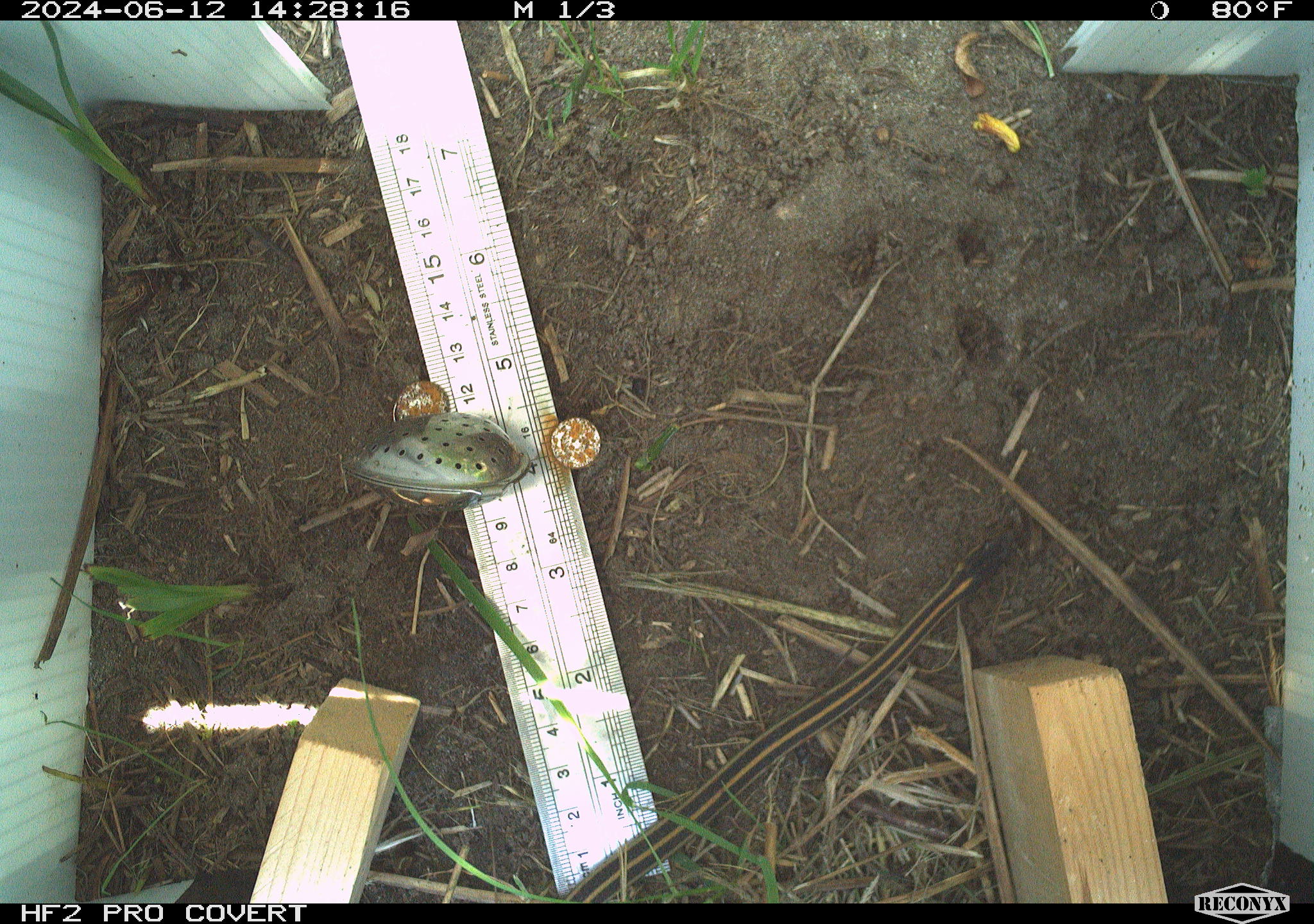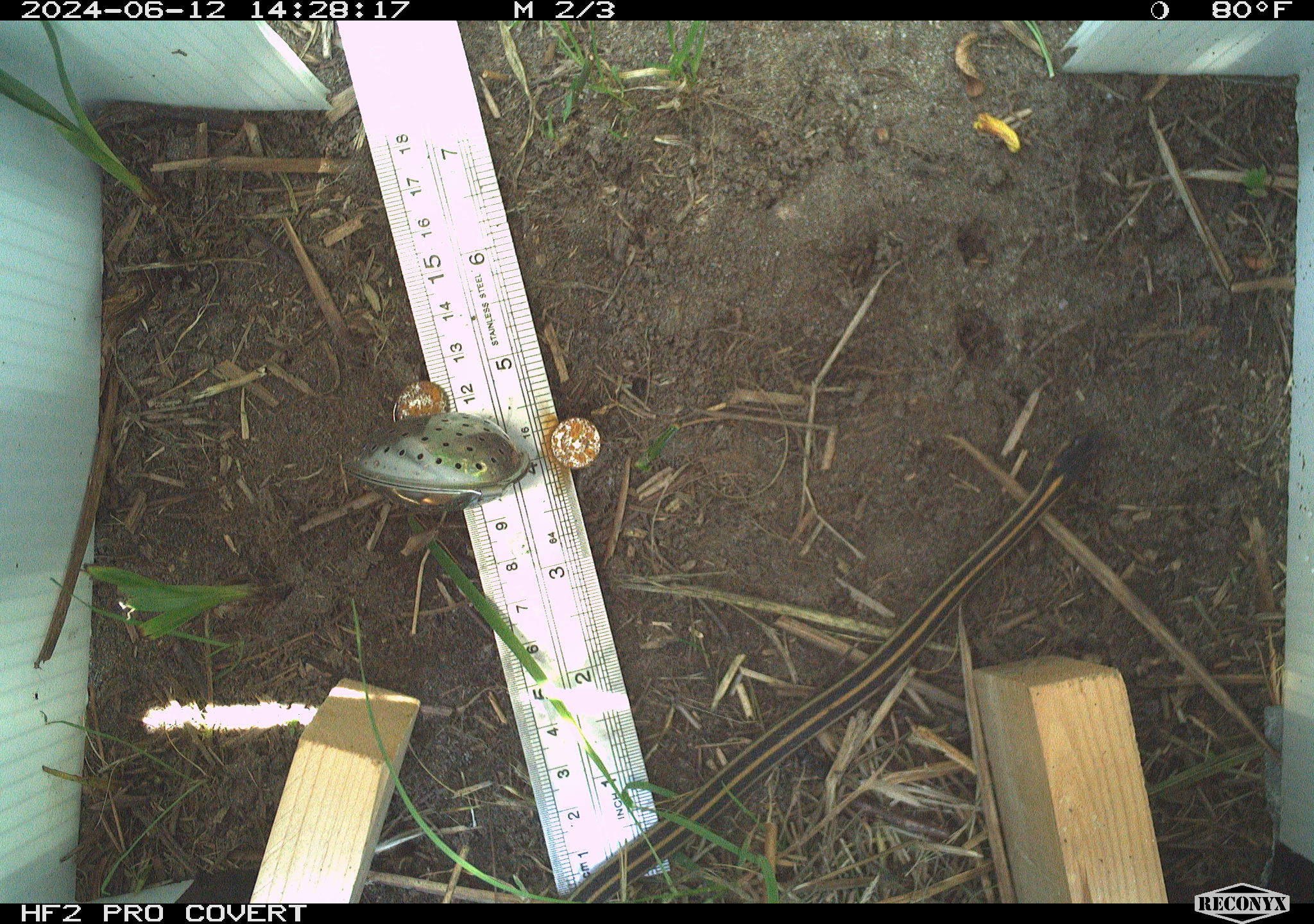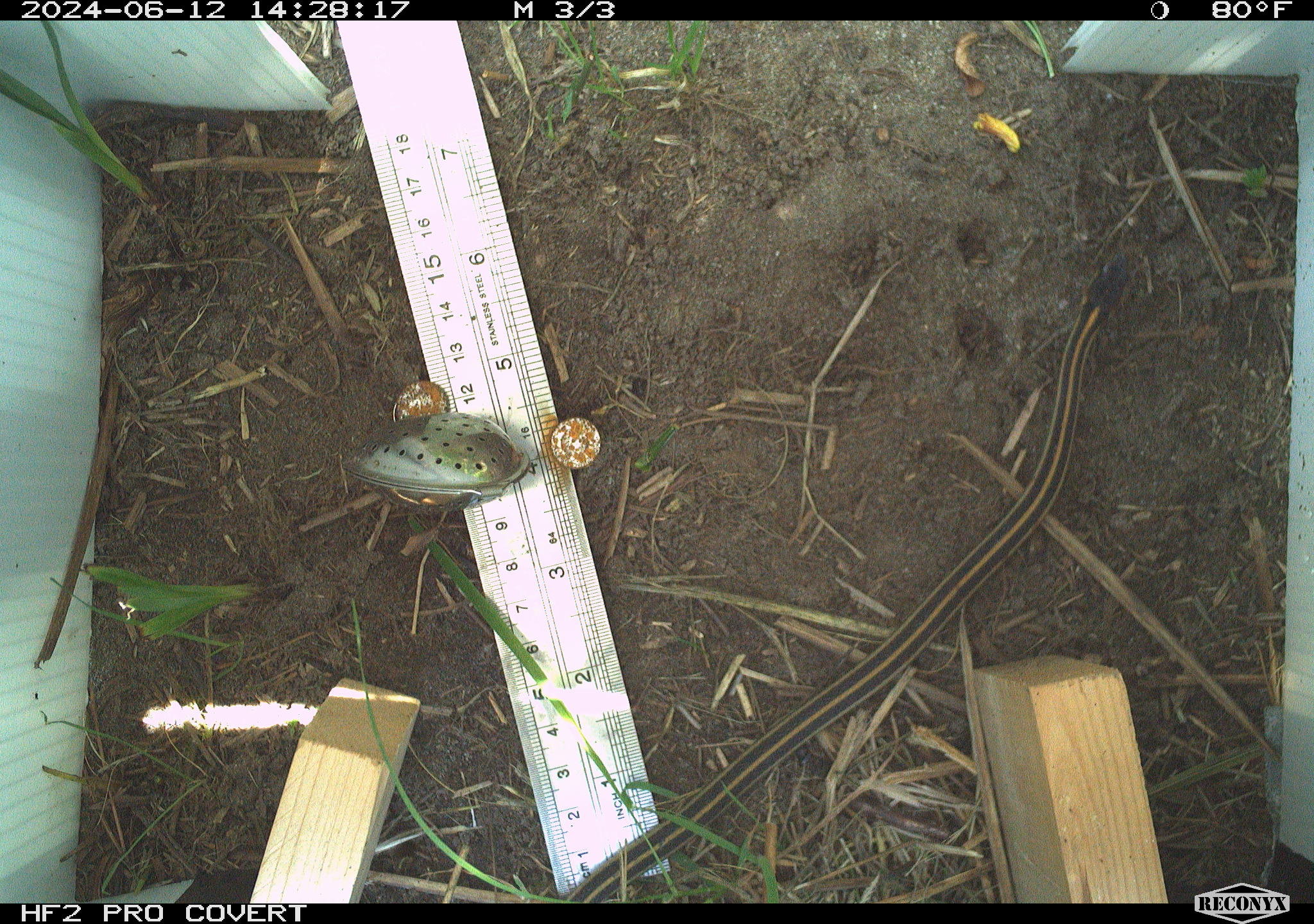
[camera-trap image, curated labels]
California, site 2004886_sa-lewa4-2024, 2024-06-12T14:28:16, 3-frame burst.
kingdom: Animalia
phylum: Chordata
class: Reptilia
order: Squamata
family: Colubridae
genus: Thamnophis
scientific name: Thamnophis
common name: american gartersnakes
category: thamnophis species